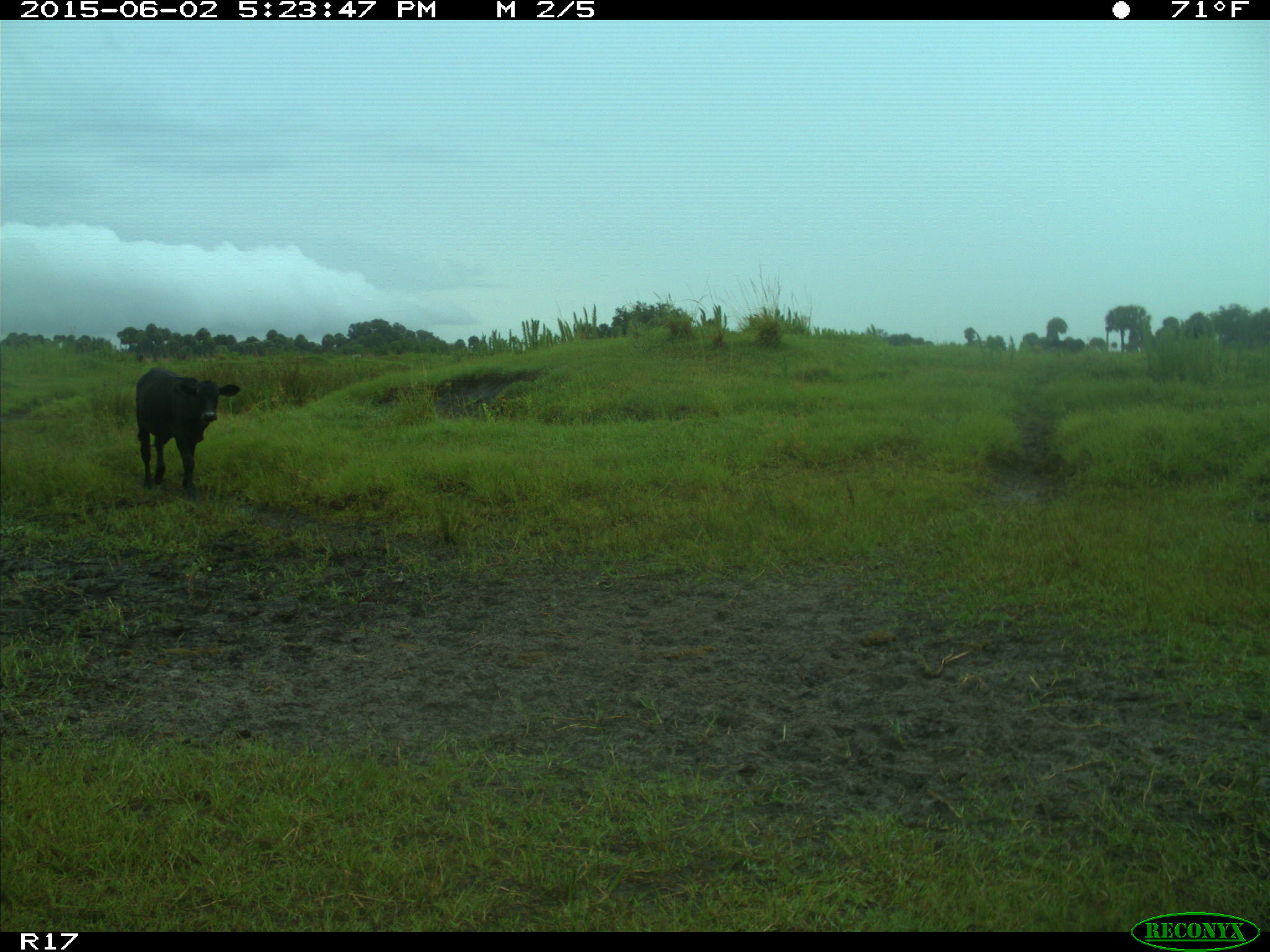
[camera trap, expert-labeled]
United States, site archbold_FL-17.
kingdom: Animalia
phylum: Chordata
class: Mammalia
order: Artiodactyla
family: Bovidae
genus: Bos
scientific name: Bos taurus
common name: domestic cow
Bos taurus (domestic cow).